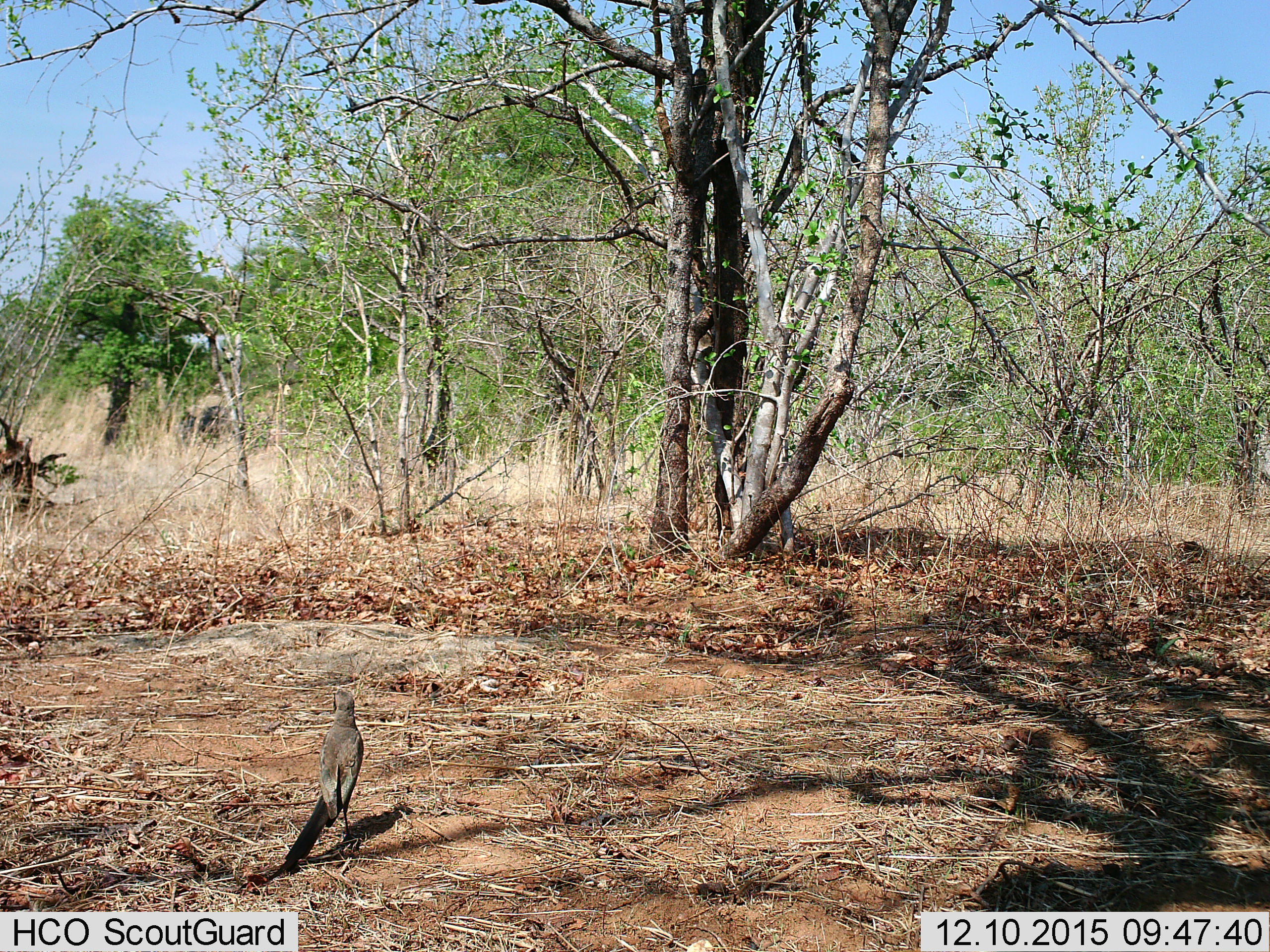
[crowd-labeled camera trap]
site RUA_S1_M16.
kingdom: Animalia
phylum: Chordata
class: Aves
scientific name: Aves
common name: bird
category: birdother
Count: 1.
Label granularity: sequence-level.